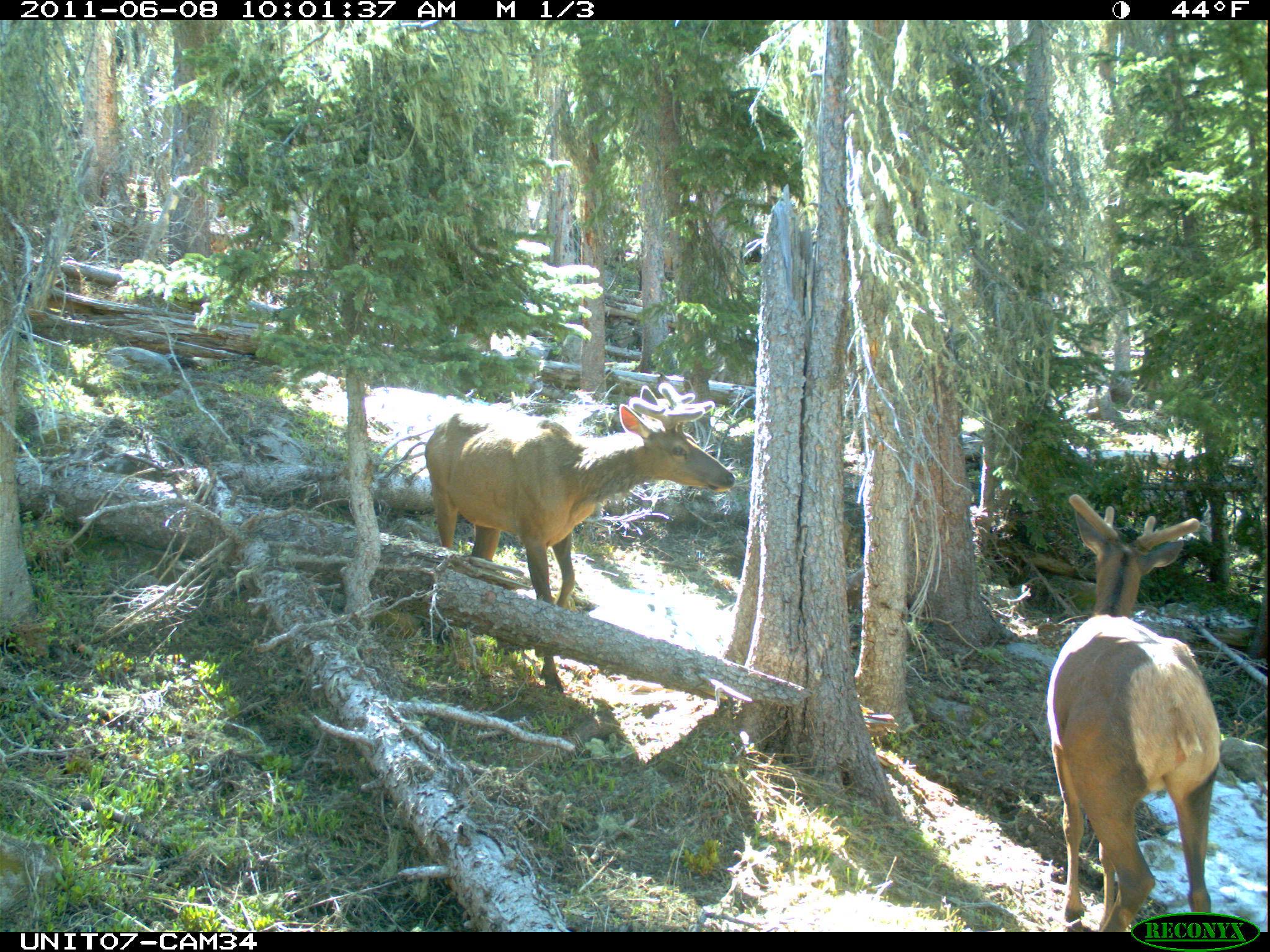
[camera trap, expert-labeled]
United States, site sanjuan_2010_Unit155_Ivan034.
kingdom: Animalia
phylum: Chordata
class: Mammalia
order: Artiodactyla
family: Cervidae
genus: Cervus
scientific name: Cervus elaphus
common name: red deer